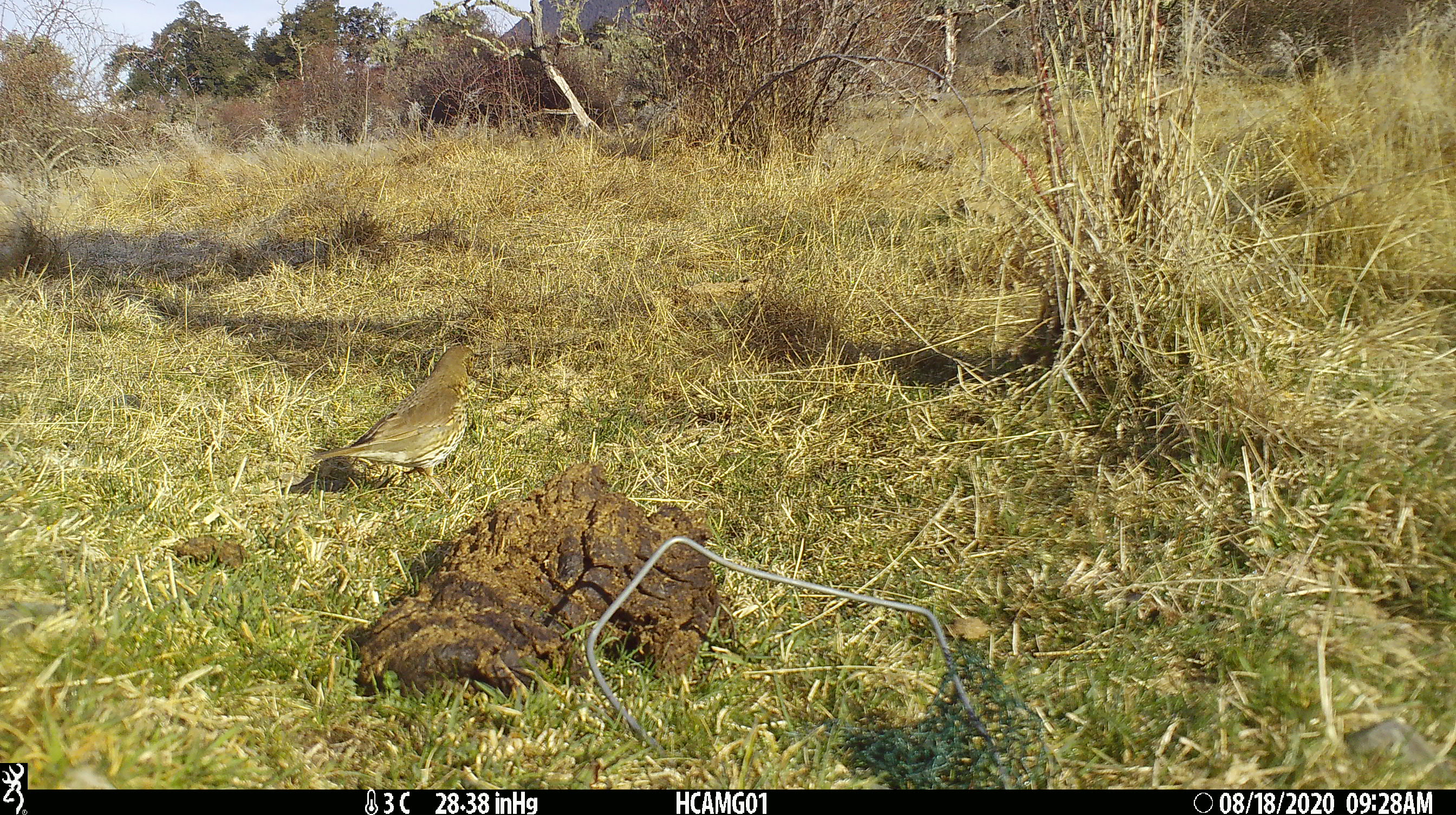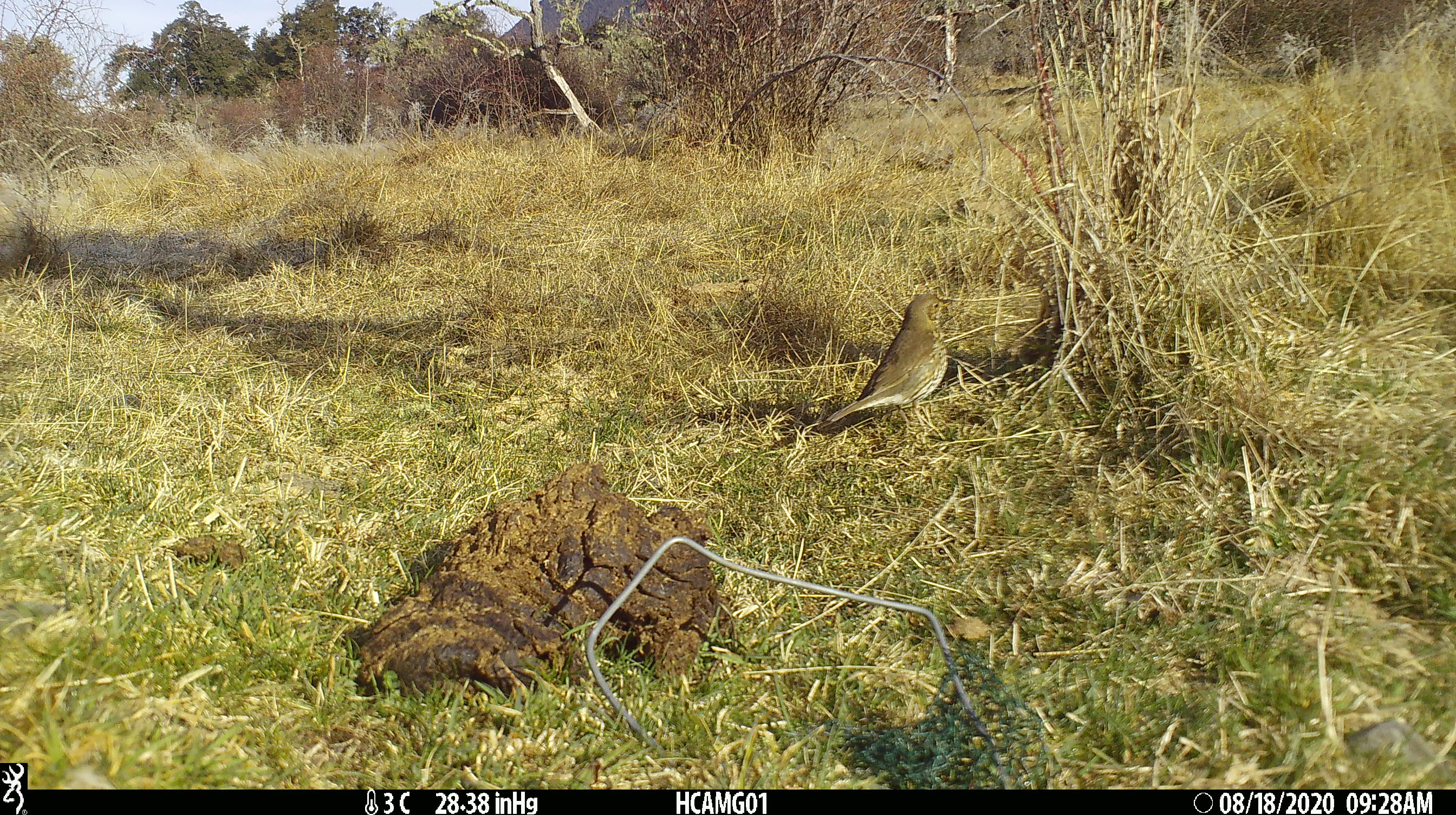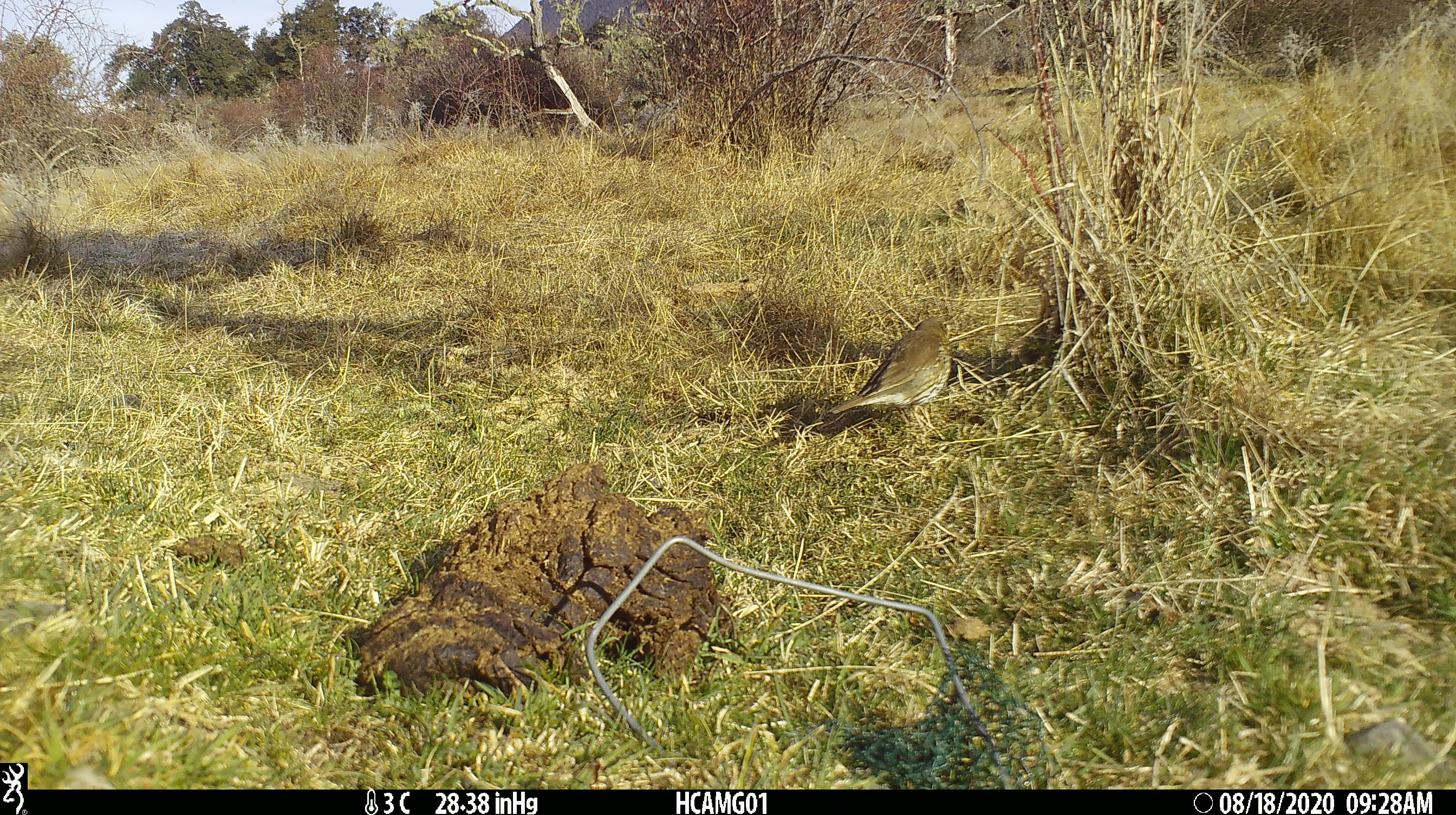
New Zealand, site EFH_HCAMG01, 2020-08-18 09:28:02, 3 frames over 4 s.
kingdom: Animalia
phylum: Chordata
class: Aves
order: Passeriformes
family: Turdidae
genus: Turdus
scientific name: Turdus philomelos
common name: song thrush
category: thrush